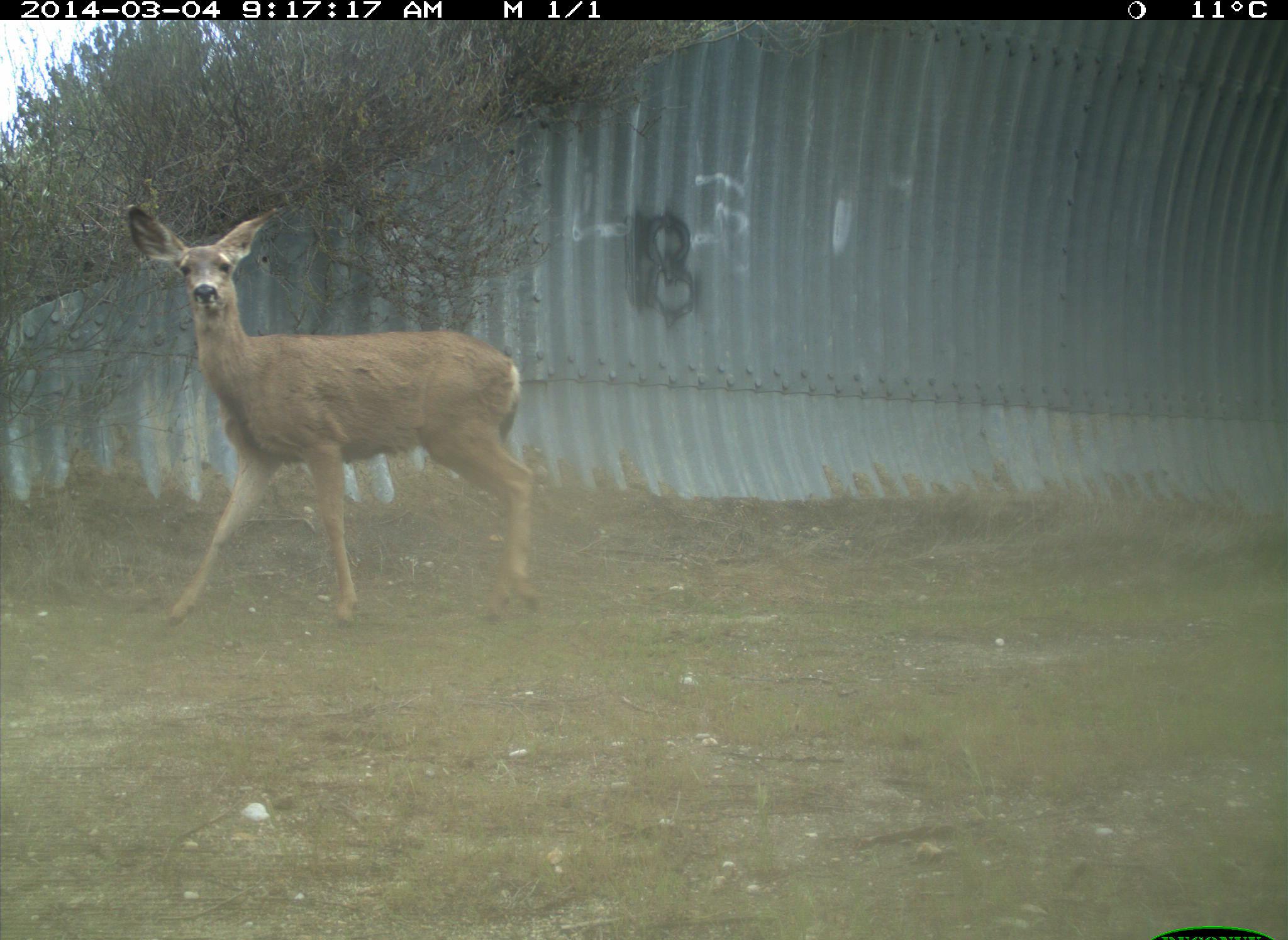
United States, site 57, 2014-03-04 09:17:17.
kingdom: Animalia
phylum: Chordata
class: Mammalia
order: Artiodactyla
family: Cervidae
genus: Odocoileus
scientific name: Odocoileus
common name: deer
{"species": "deer (Odocoileus)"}